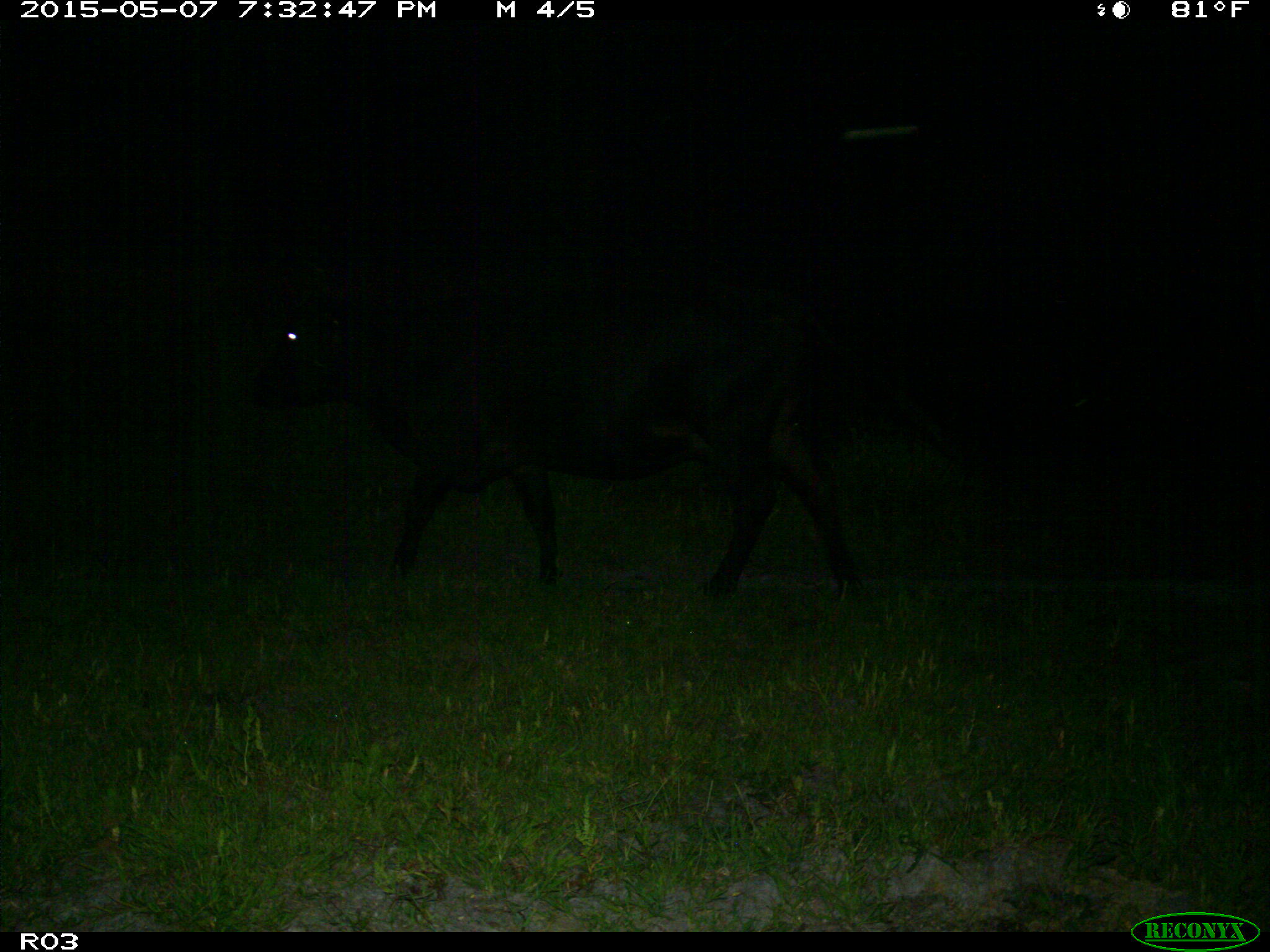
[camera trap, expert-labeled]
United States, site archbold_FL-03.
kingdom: Animalia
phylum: Chordata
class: Mammalia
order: Artiodactyla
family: Bovidae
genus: Bos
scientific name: Bos taurus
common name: domestic cow